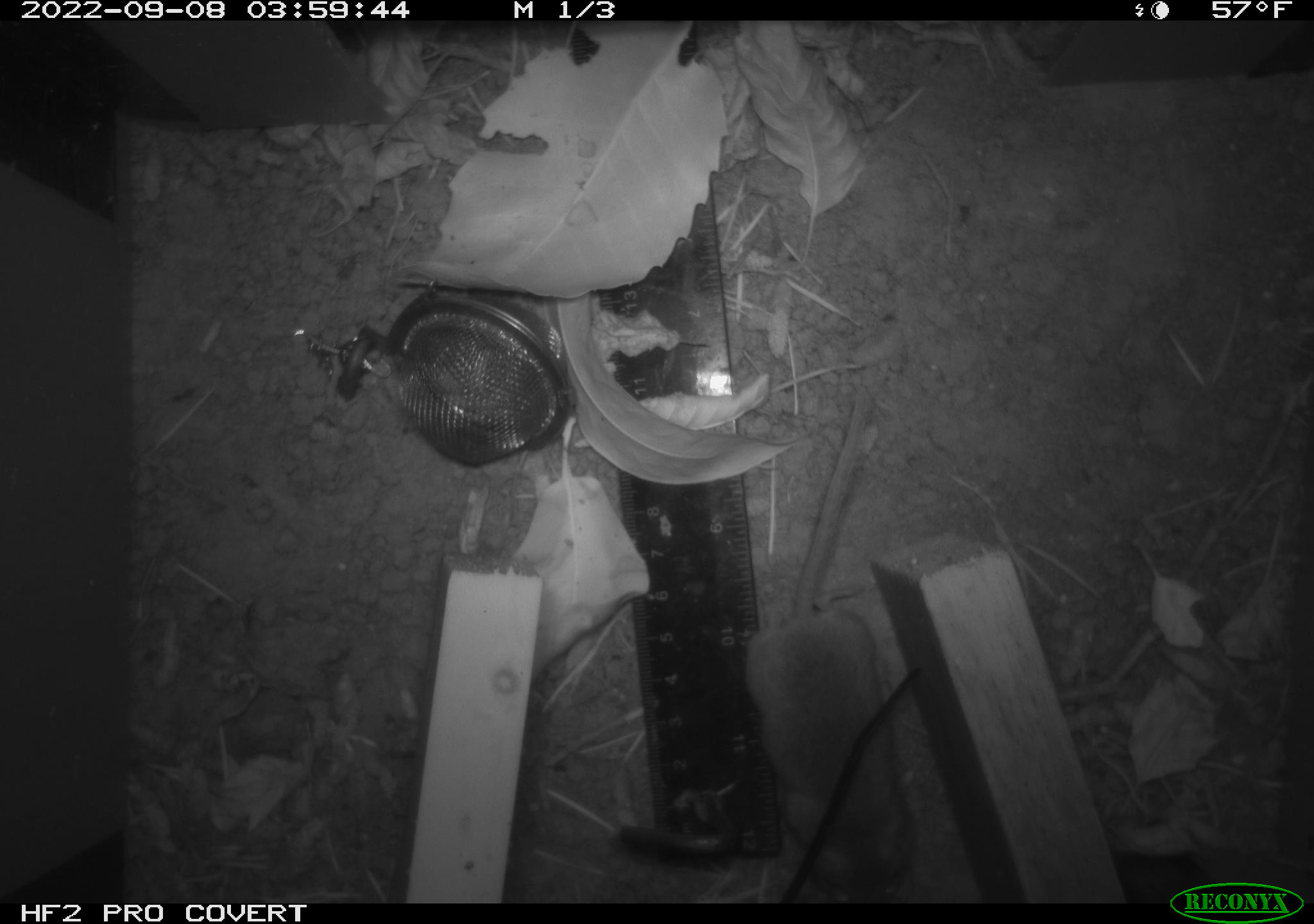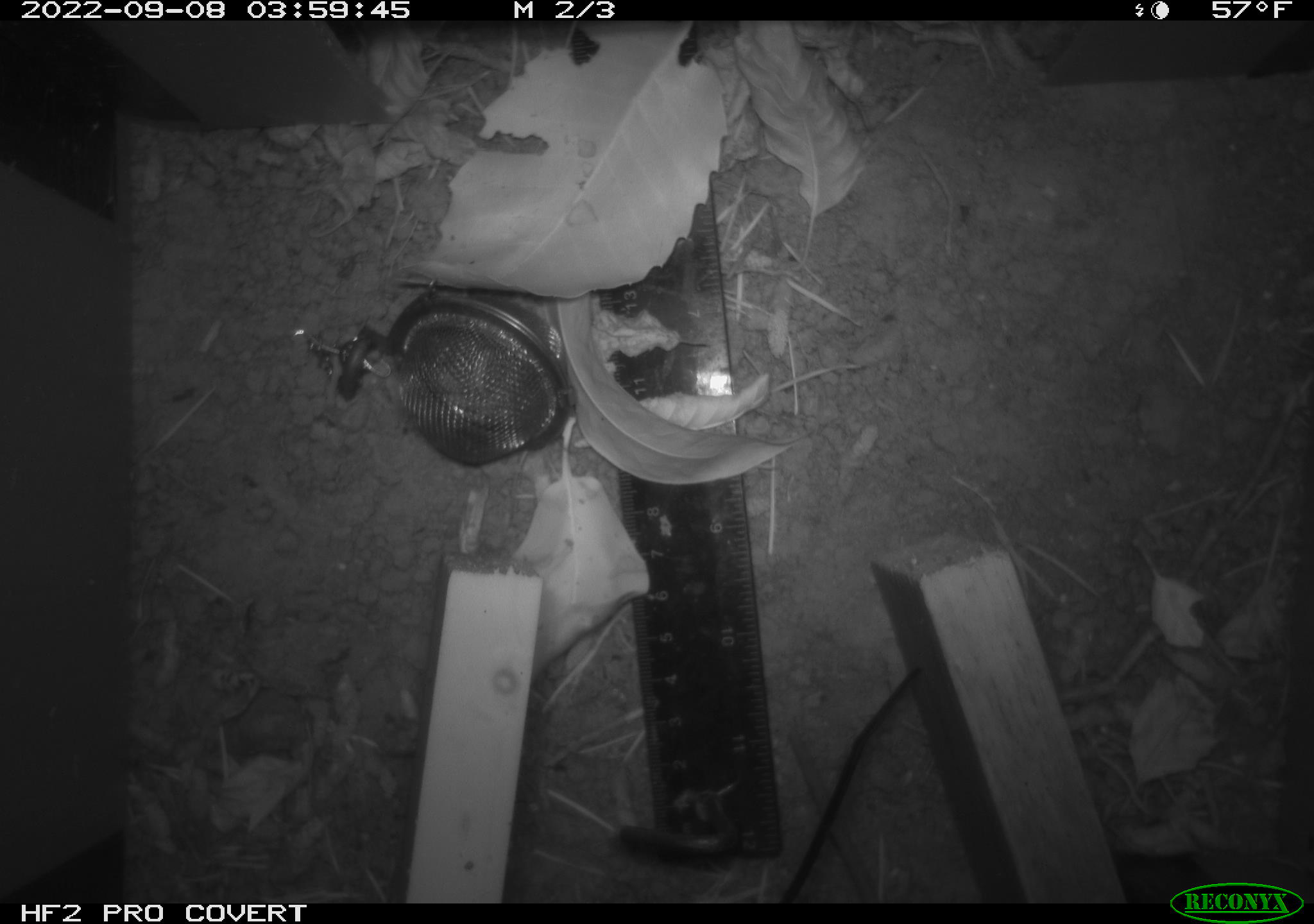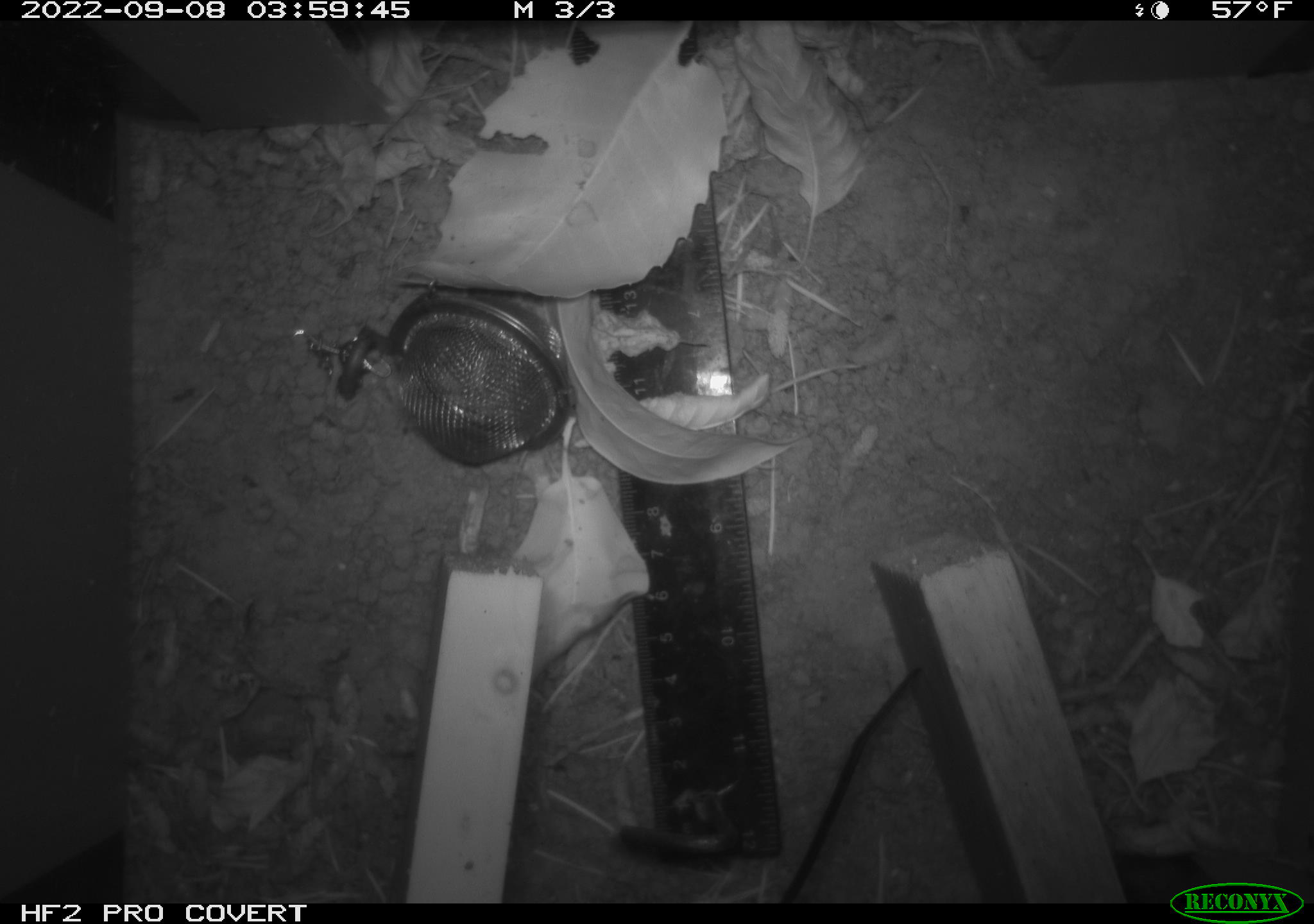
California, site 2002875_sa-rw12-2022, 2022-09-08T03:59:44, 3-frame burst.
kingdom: Animalia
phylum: Chordata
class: Mammalia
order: Rodentia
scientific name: Rodentia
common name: rodent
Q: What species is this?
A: Rodent (Rodentia).